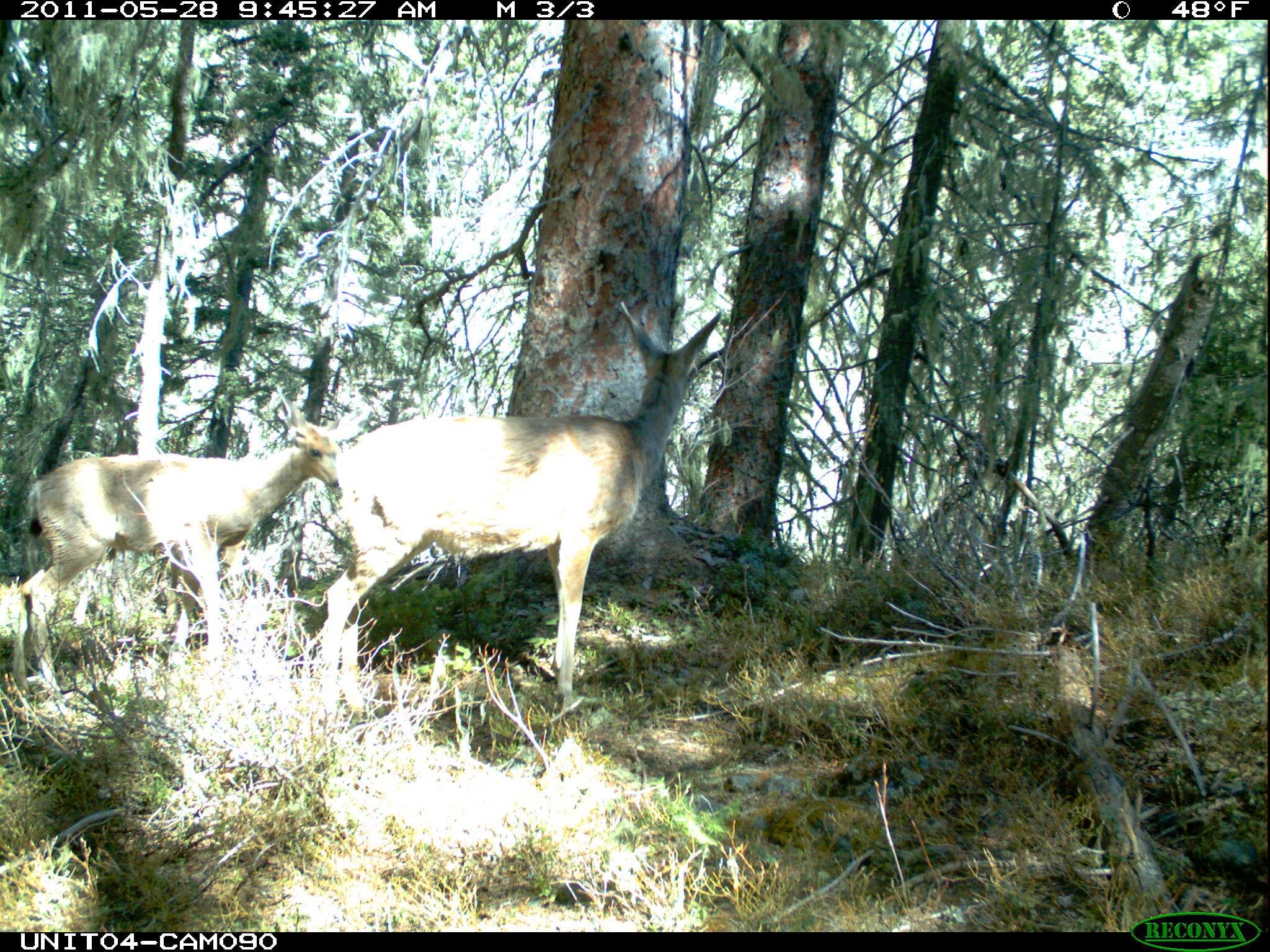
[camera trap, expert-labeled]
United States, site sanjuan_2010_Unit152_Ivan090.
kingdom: Animalia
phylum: Chordata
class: Mammalia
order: Artiodactyla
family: Cervidae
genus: Odocoileus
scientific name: Odocoileus hemionus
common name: mule deer